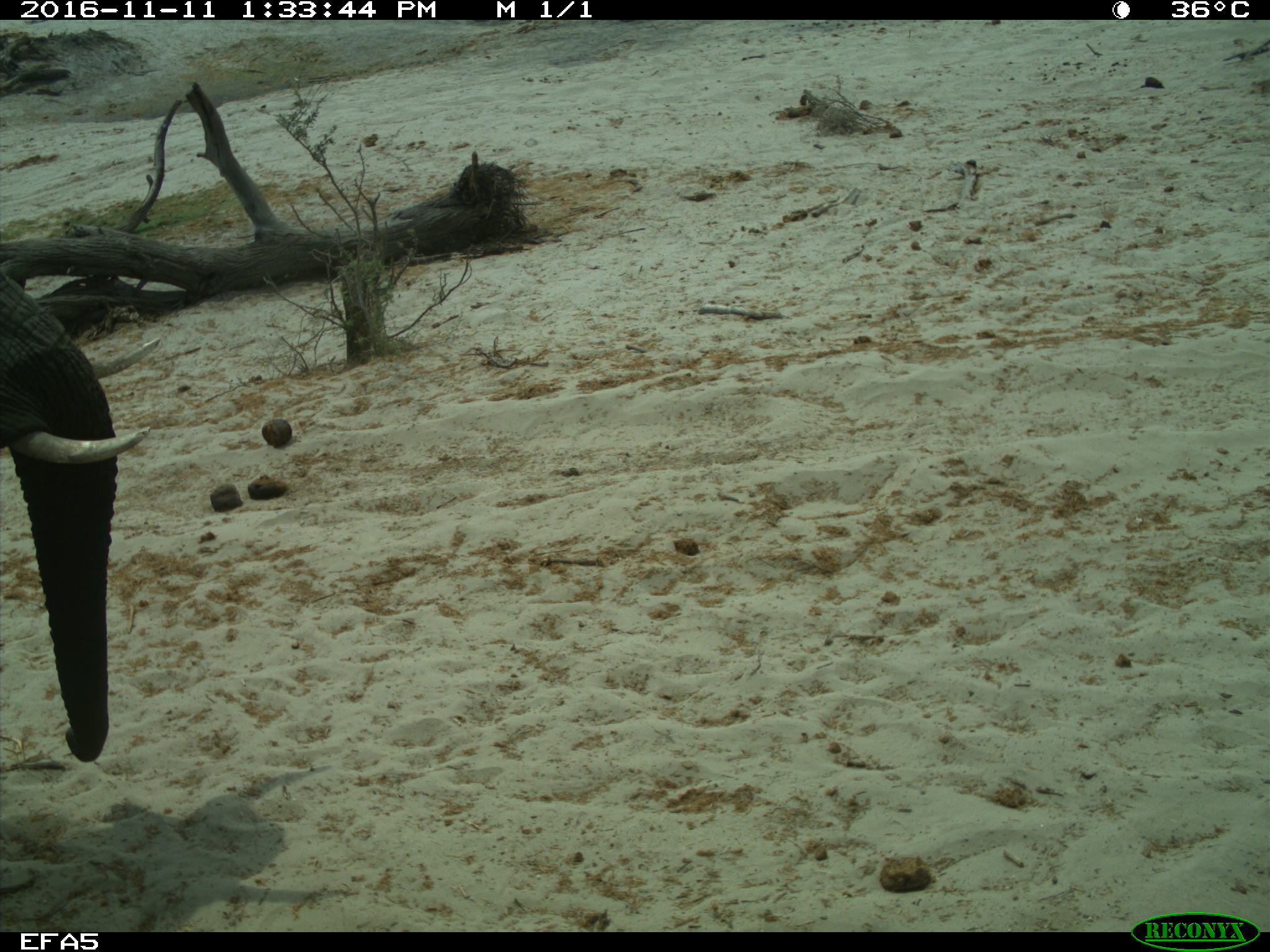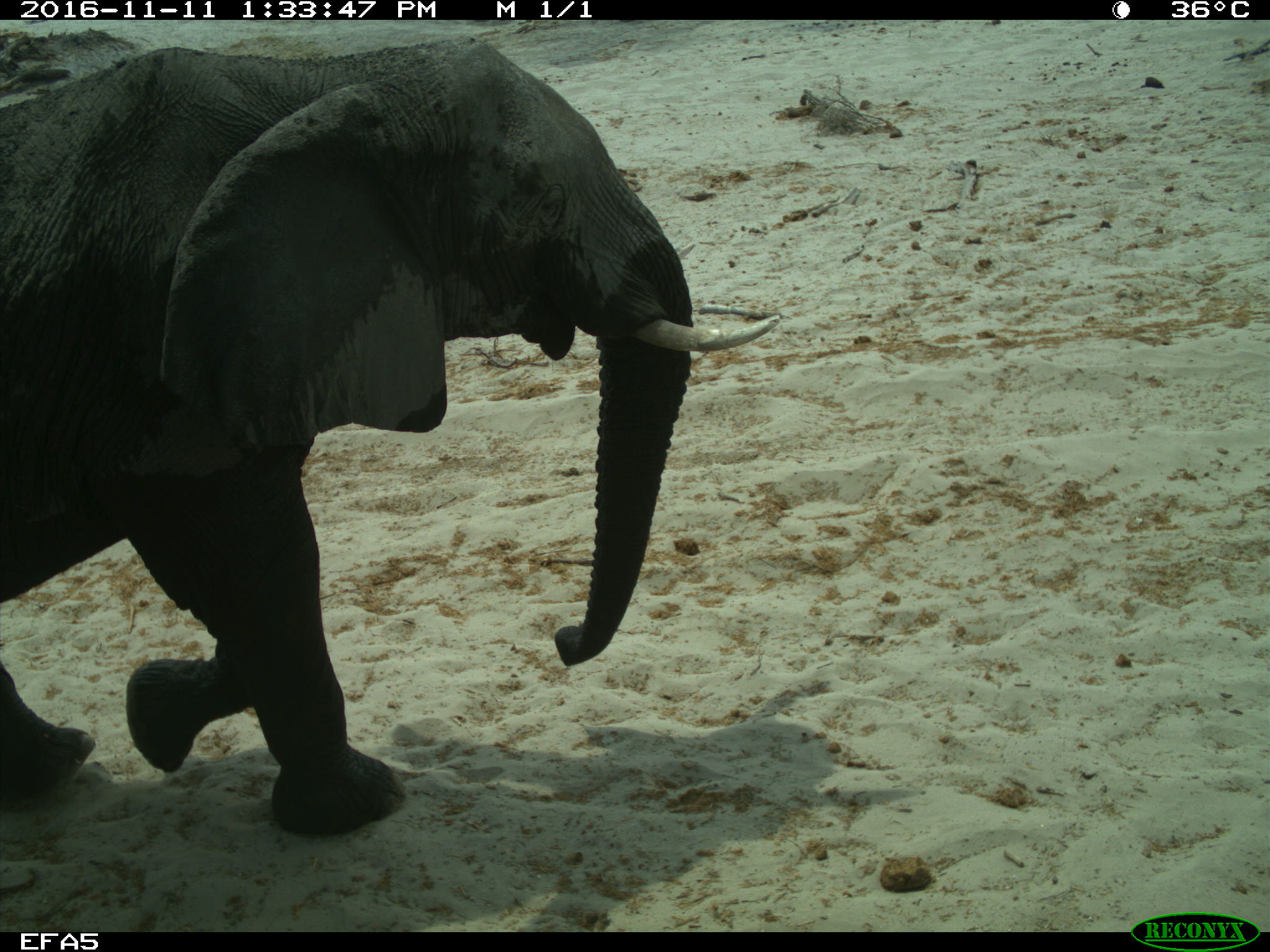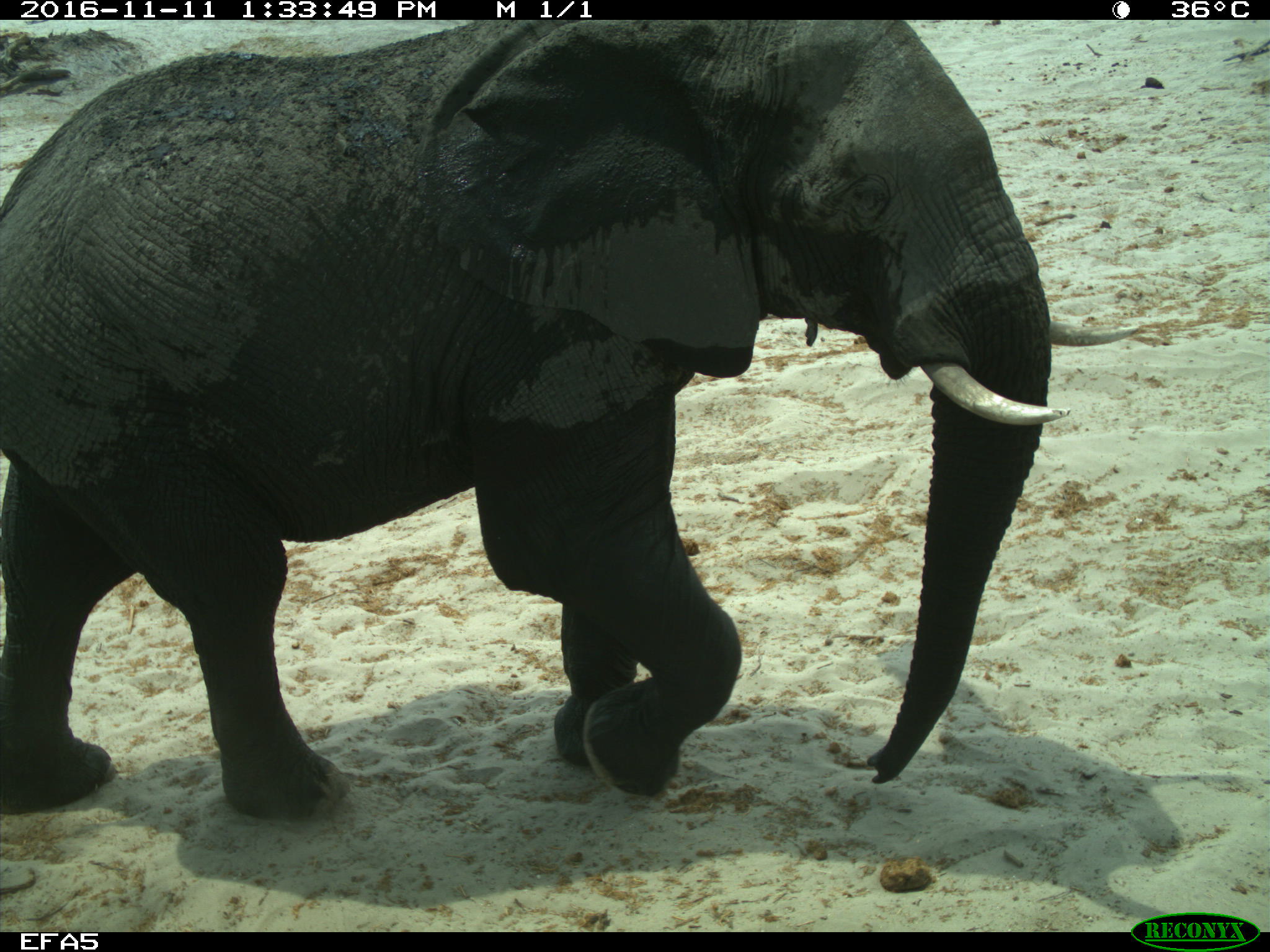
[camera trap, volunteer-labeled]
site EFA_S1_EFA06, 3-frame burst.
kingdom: Animalia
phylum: Chordata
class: Mammalia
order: Proboscidea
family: Elephantidae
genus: Loxodonta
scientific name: Loxodonta africana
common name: african bush elephant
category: elephant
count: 1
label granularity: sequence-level